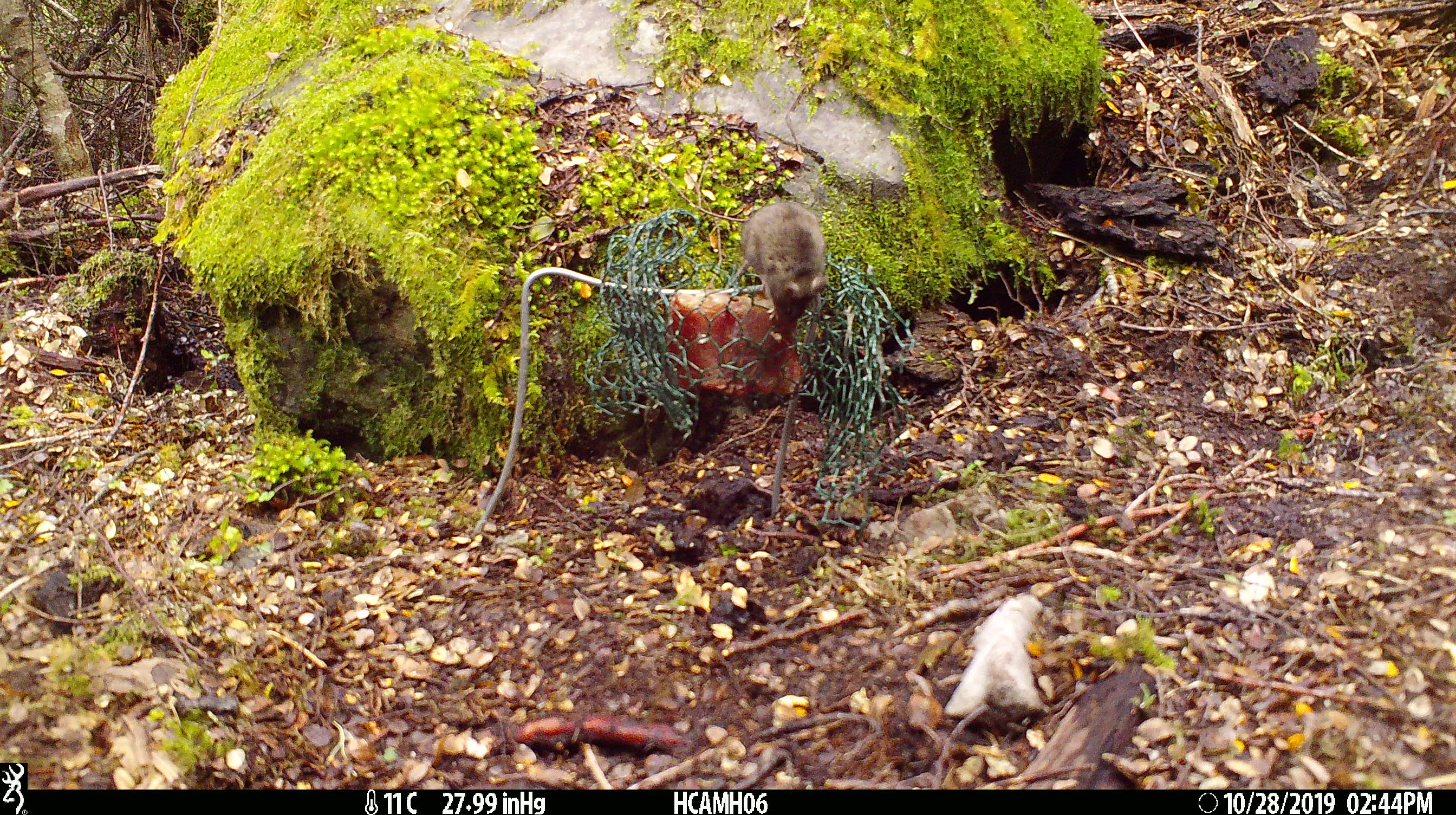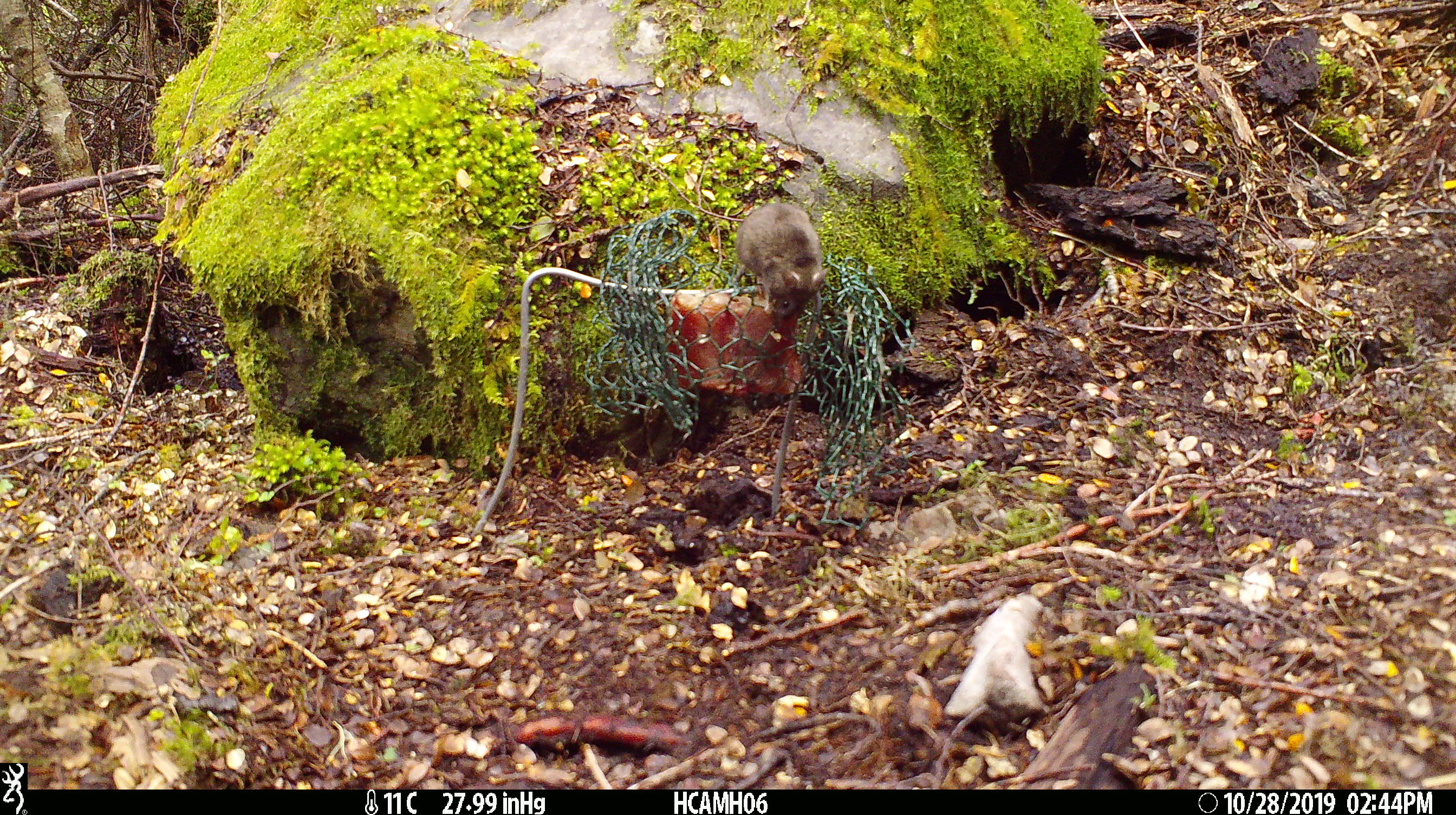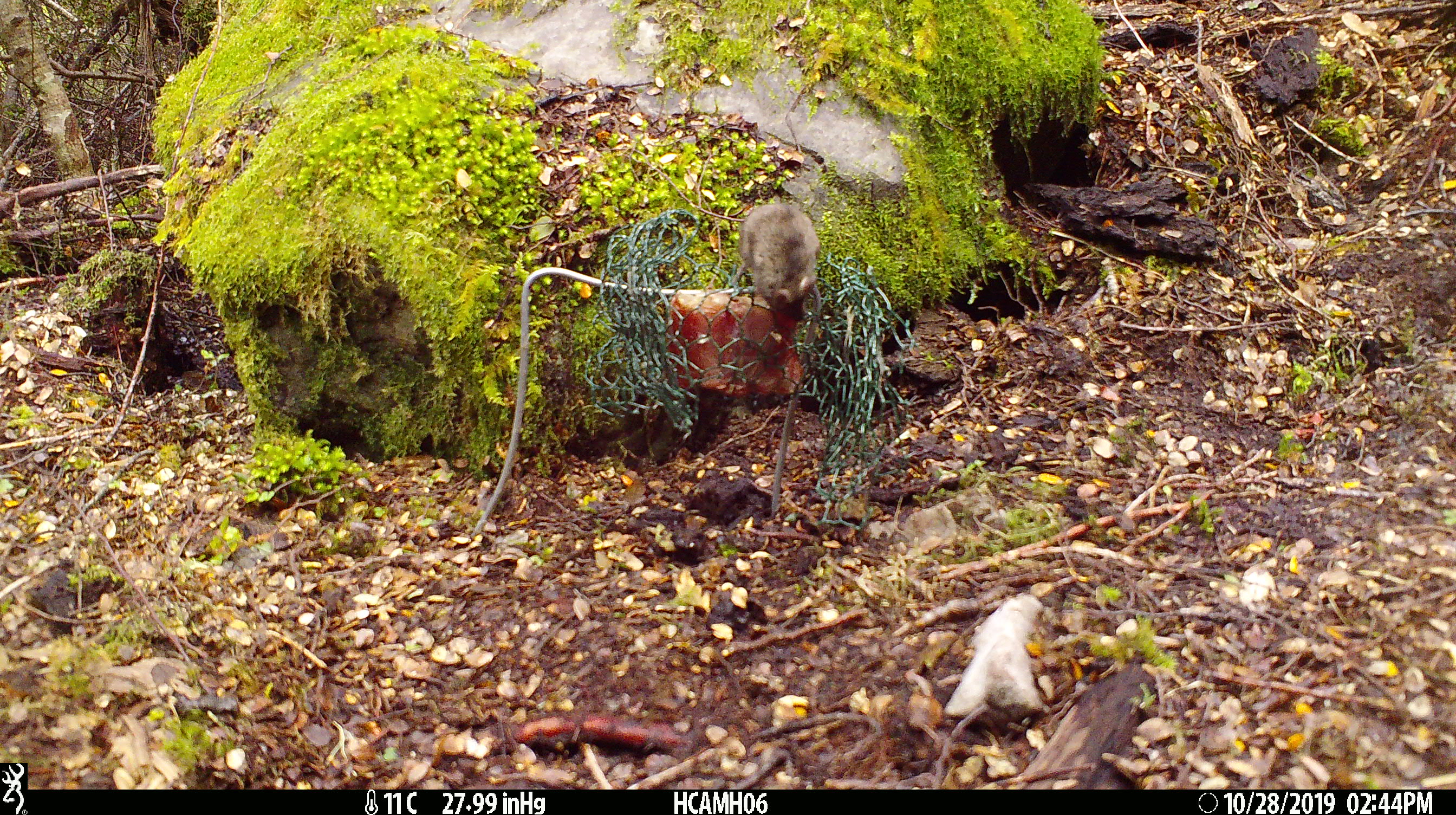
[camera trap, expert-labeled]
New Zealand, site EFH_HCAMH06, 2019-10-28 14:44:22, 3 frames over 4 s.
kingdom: Animalia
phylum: Chordata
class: Mammalia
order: Rodentia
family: Muridae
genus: Mus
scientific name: Mus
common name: mouse